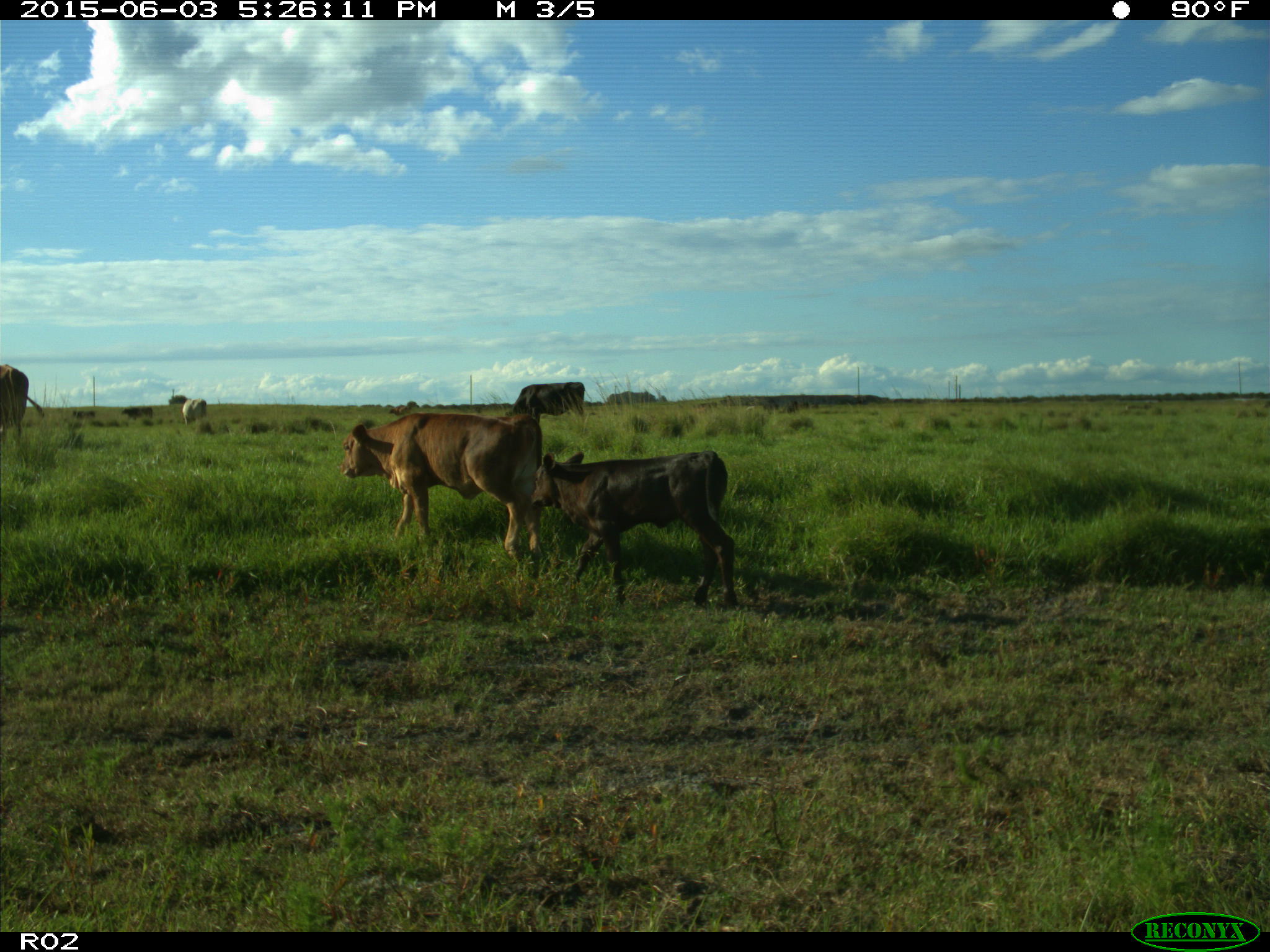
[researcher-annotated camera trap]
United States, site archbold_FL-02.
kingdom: Animalia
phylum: Chordata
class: Mammalia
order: Artiodactyla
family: Bovidae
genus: Bos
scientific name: Bos taurus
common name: domestic cow